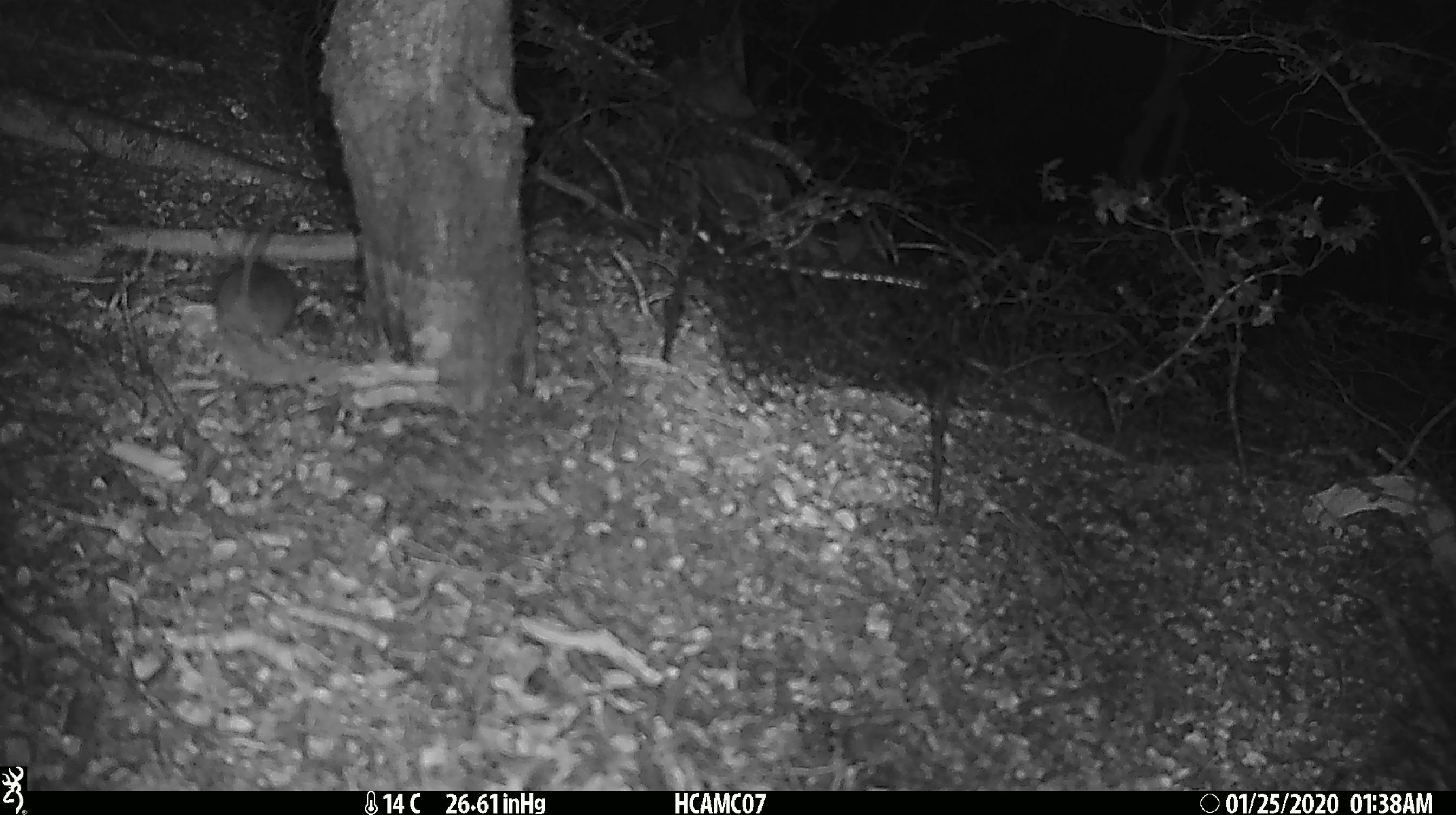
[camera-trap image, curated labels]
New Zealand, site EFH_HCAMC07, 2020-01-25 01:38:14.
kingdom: Animalia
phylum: Chordata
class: Mammalia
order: Rodentia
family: Muridae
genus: Mus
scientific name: Mus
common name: mouse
Mouse (Mus).